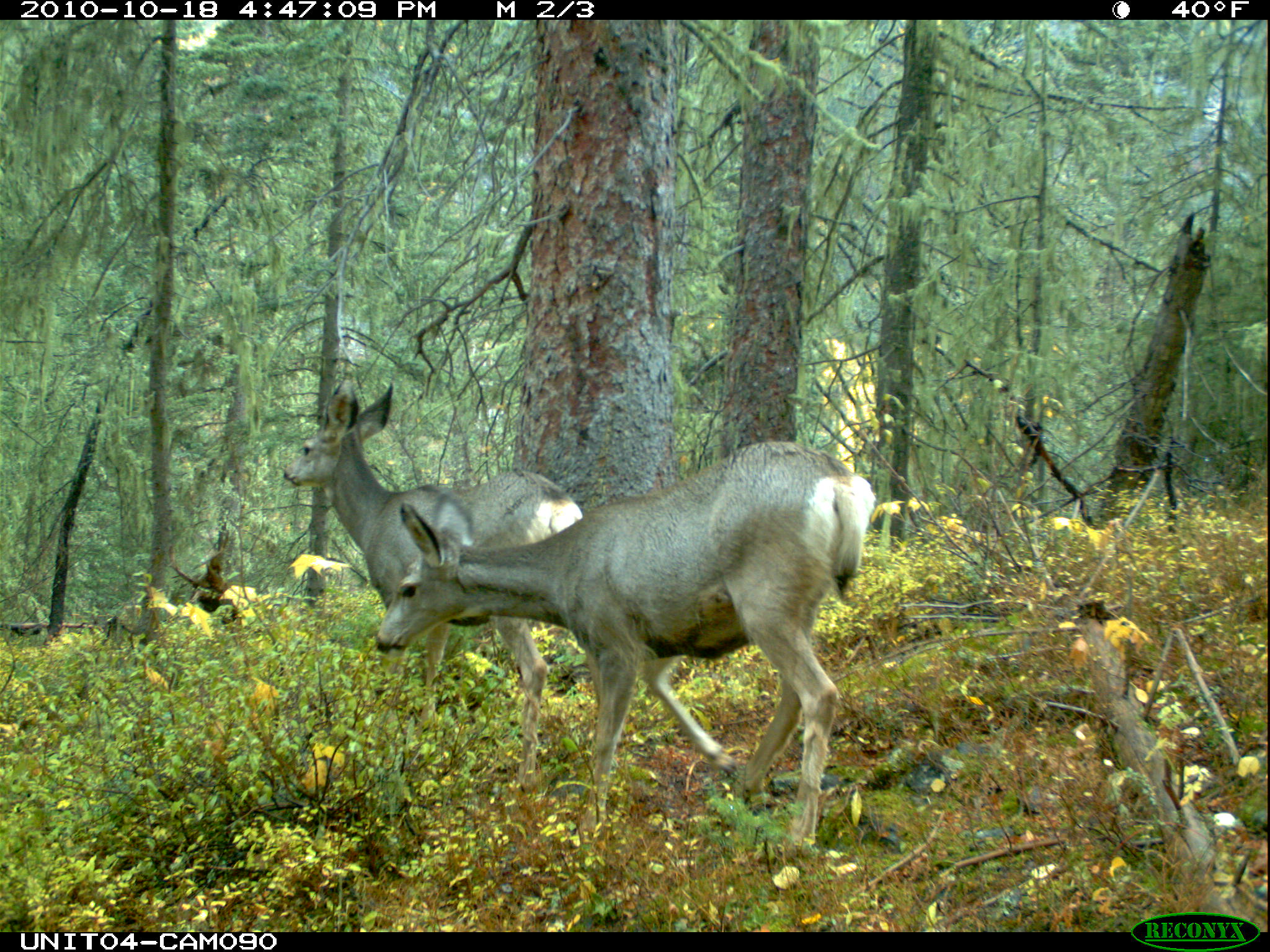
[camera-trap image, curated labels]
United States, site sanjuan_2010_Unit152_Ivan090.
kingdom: Animalia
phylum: Chordata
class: Mammalia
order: Artiodactyla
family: Cervidae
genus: Odocoileus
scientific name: Odocoileus hemionus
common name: mule deer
Odocoileus hemionus (mule deer).